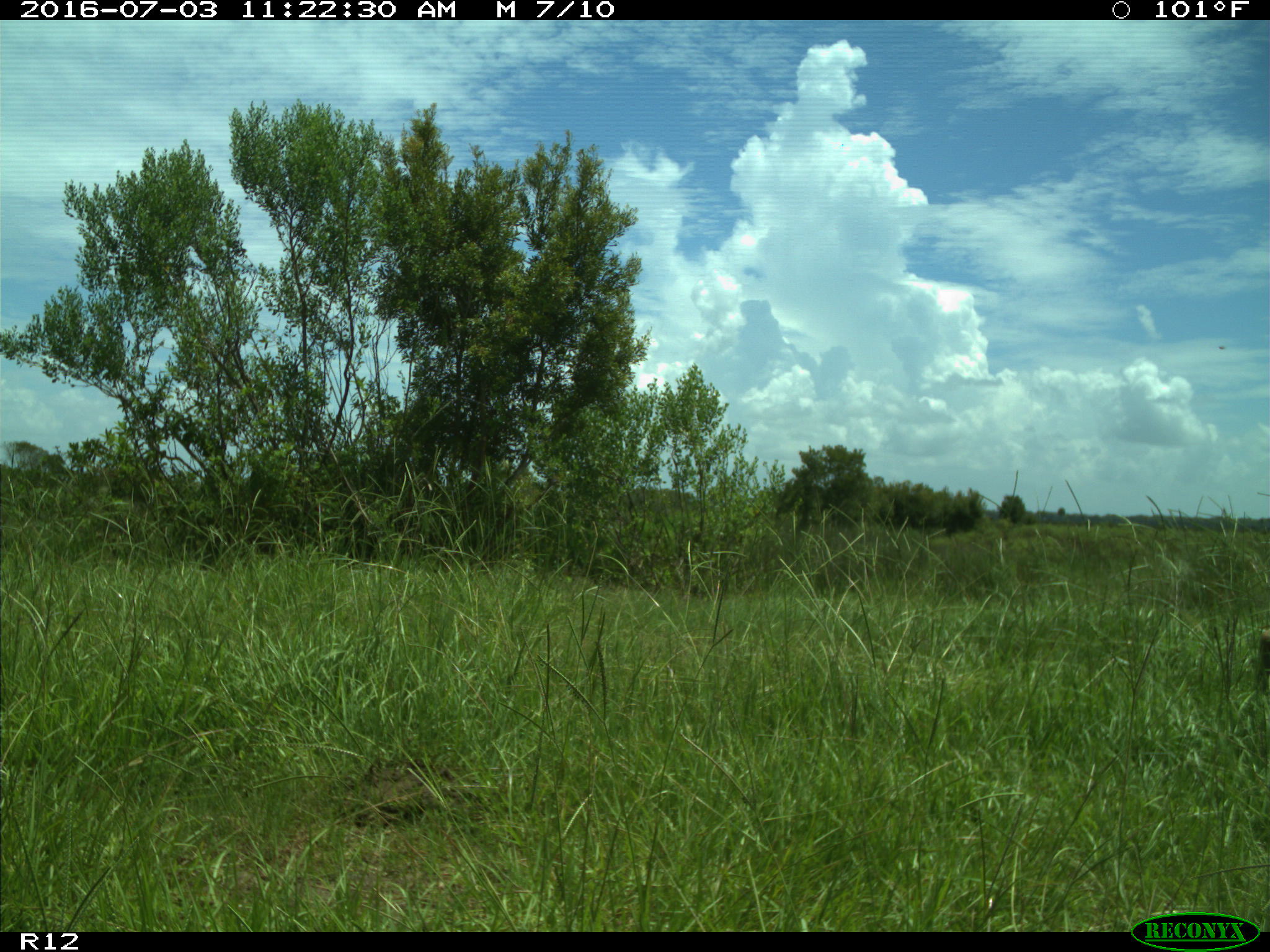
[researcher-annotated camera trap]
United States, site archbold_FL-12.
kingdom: Animalia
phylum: Chordata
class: Mammalia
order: Artiodactyla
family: Cervidae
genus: Odocoileus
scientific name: Odocoileus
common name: deer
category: unidentified deer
Unidentified deer (deer) (Odocoileus).